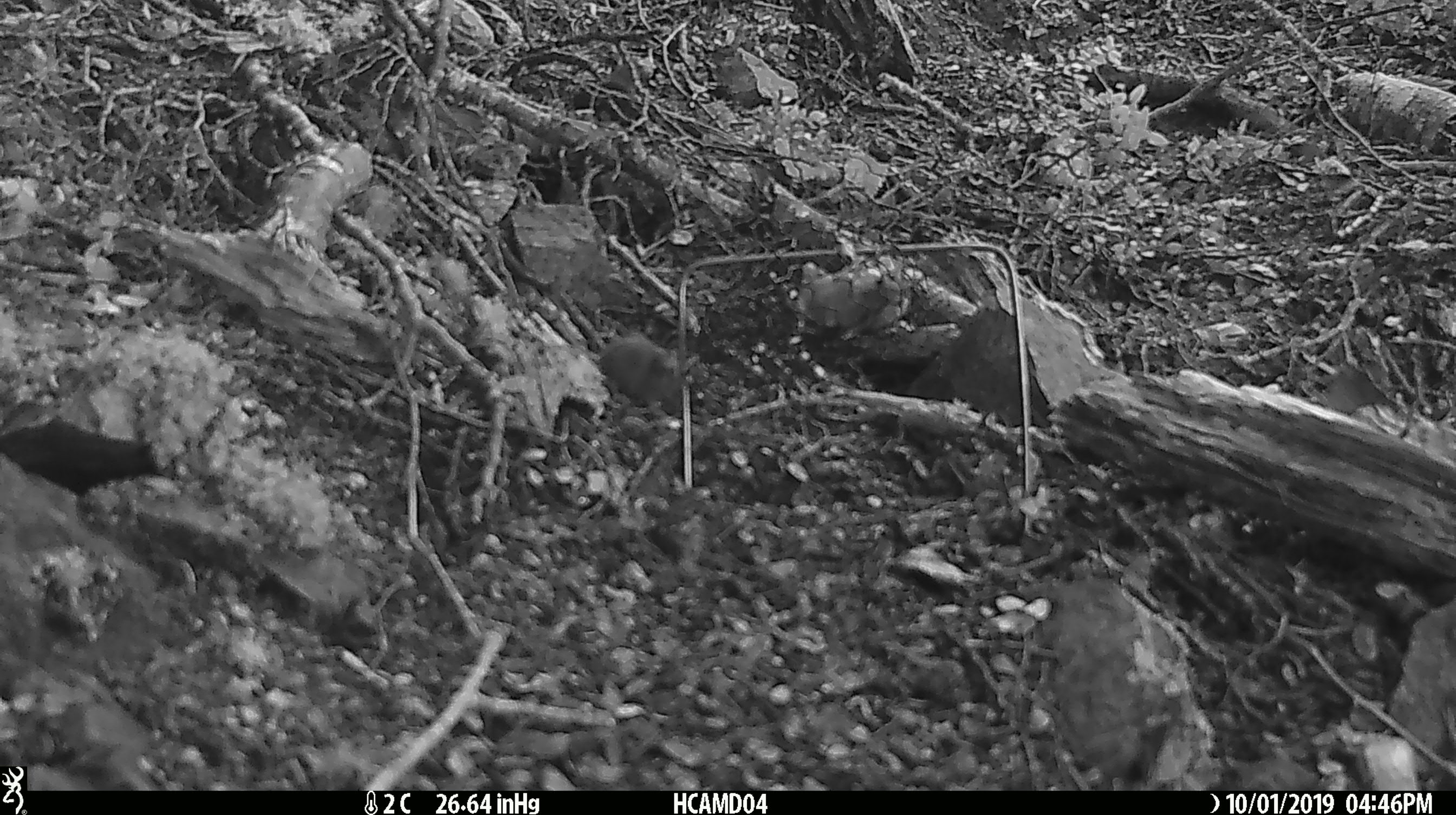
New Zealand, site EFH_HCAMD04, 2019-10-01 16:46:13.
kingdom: Animalia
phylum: Chordata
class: Mammalia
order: Rodentia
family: Muridae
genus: Mus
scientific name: Mus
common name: mouse